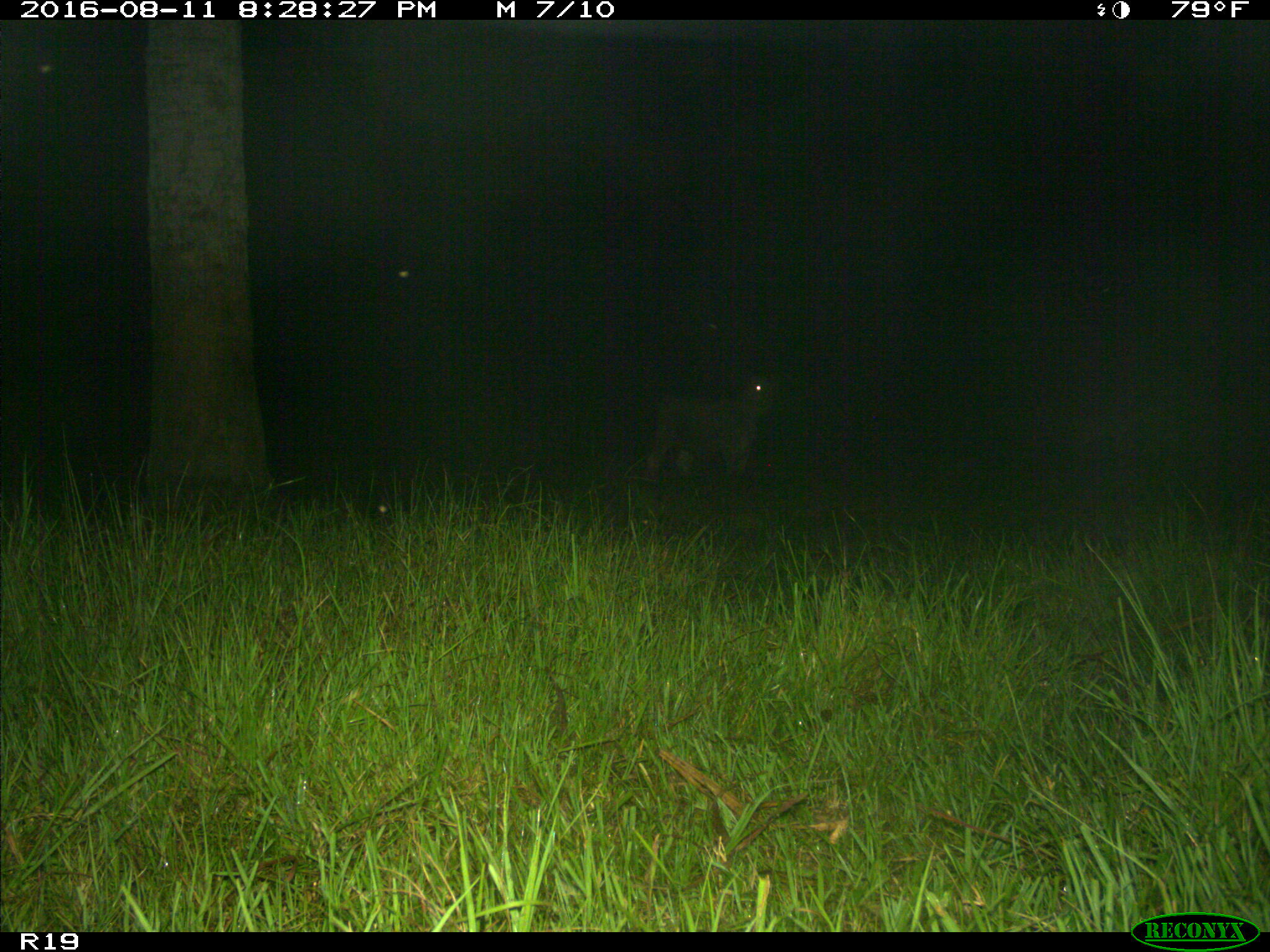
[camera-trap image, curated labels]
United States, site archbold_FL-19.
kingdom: Animalia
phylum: Chordata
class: Mammalia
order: Artiodactyla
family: Bovidae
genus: Bos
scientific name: Bos taurus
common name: domestic cow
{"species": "Bos taurus (domestic cow)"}